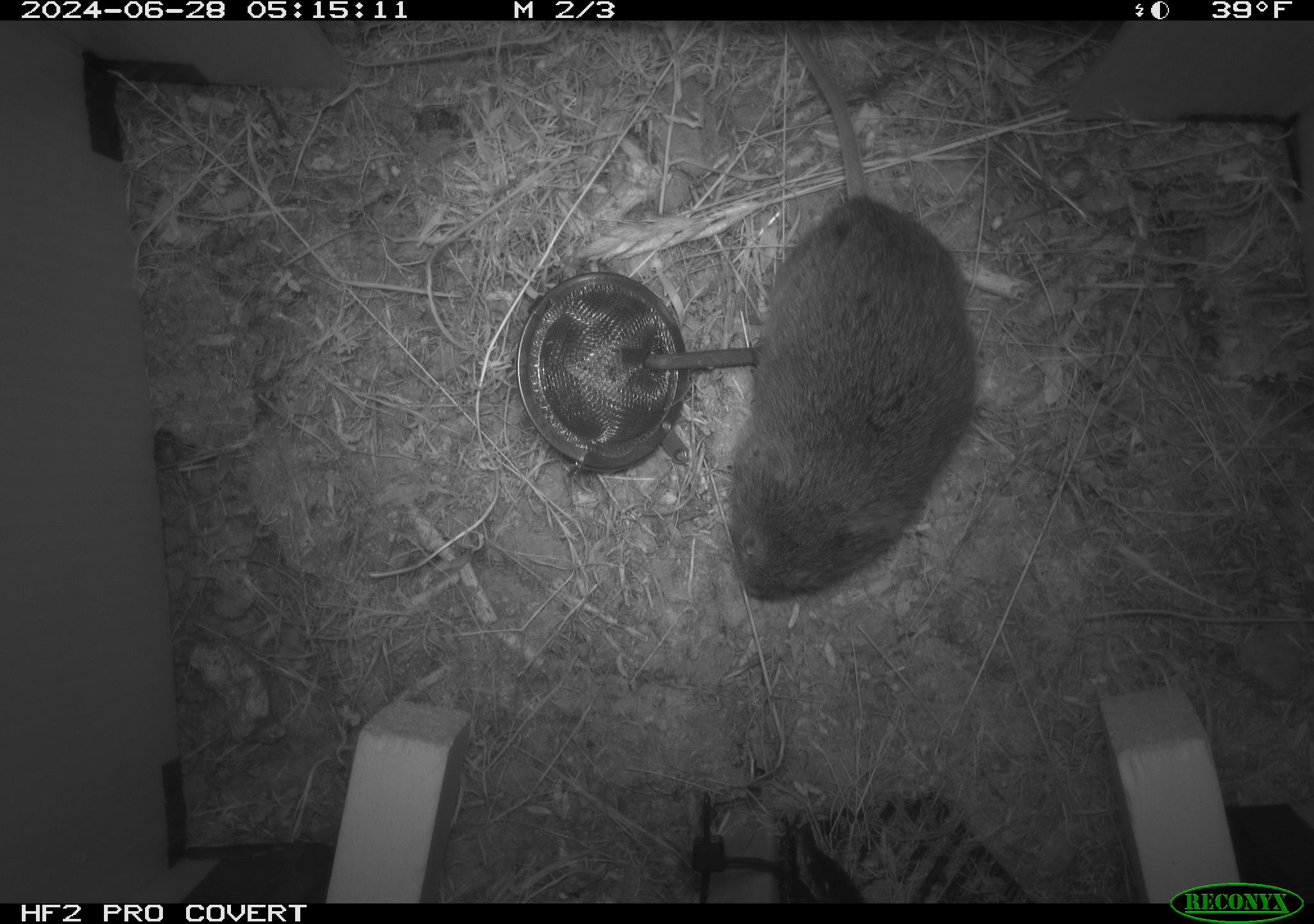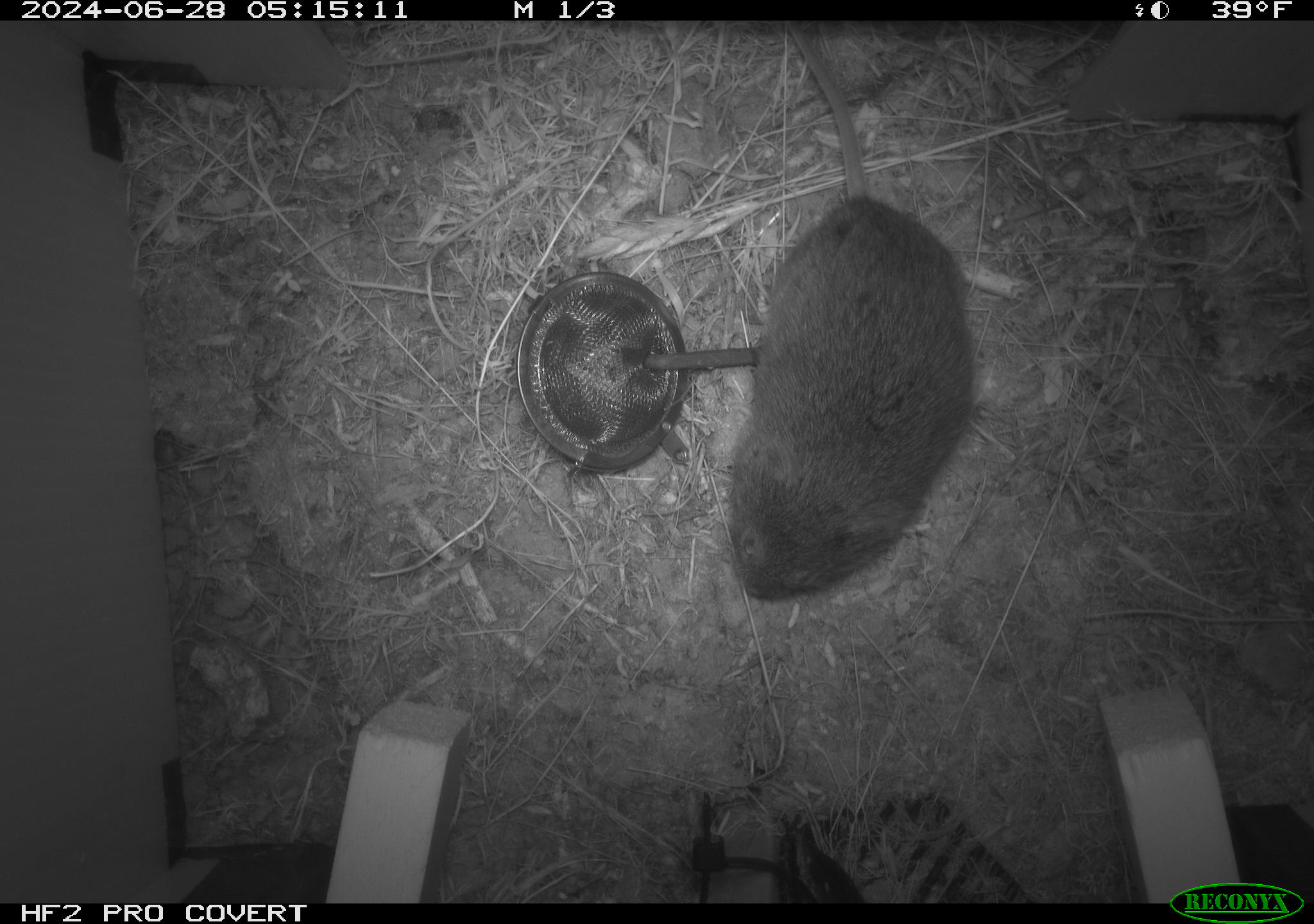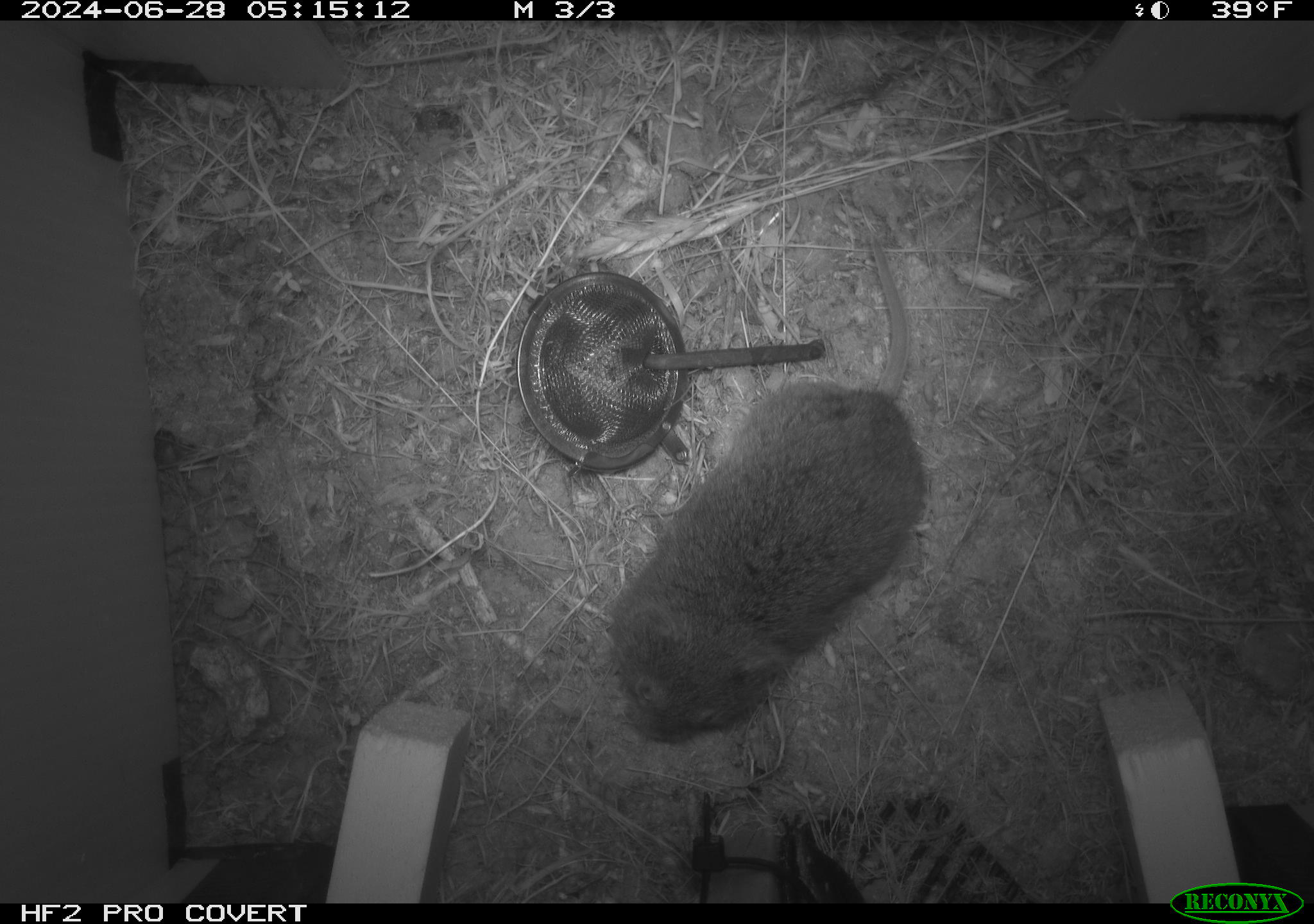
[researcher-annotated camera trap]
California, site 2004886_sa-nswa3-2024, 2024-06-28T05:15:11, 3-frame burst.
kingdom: Animalia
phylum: Chordata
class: Mammalia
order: Rodentia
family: Cricetidae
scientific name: Arvicolinae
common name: voles, lemmings, and muskrats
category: arvicolinae subfamily